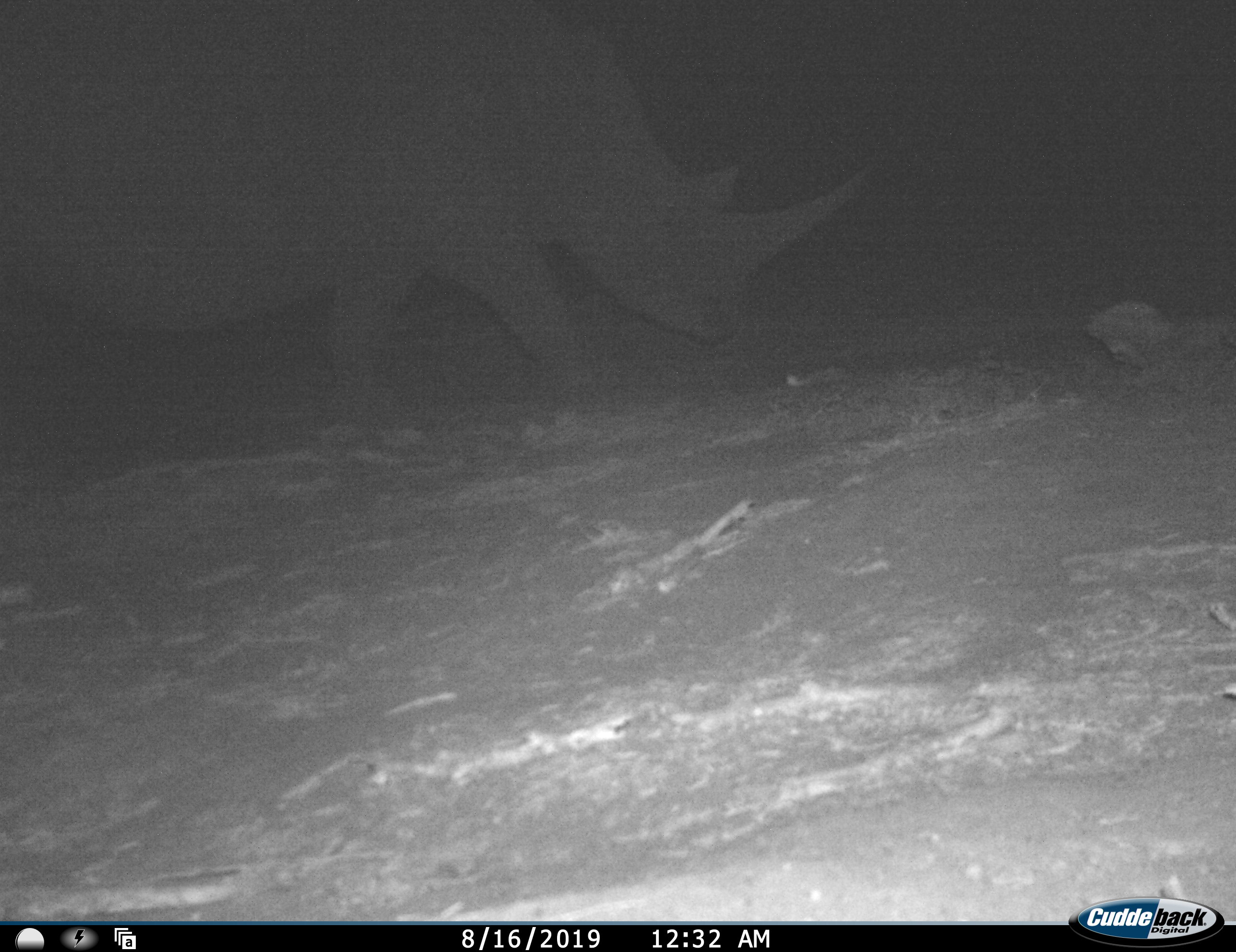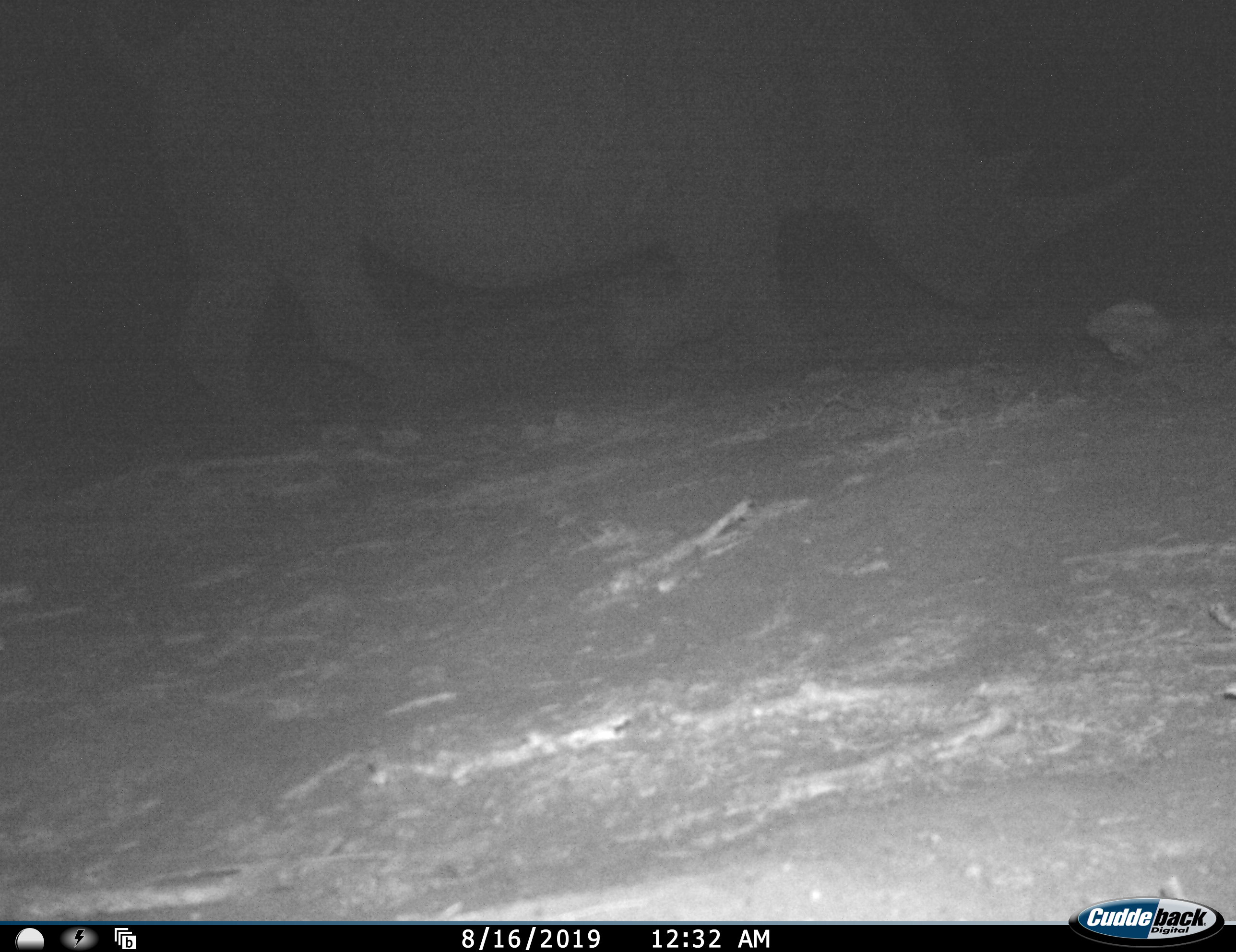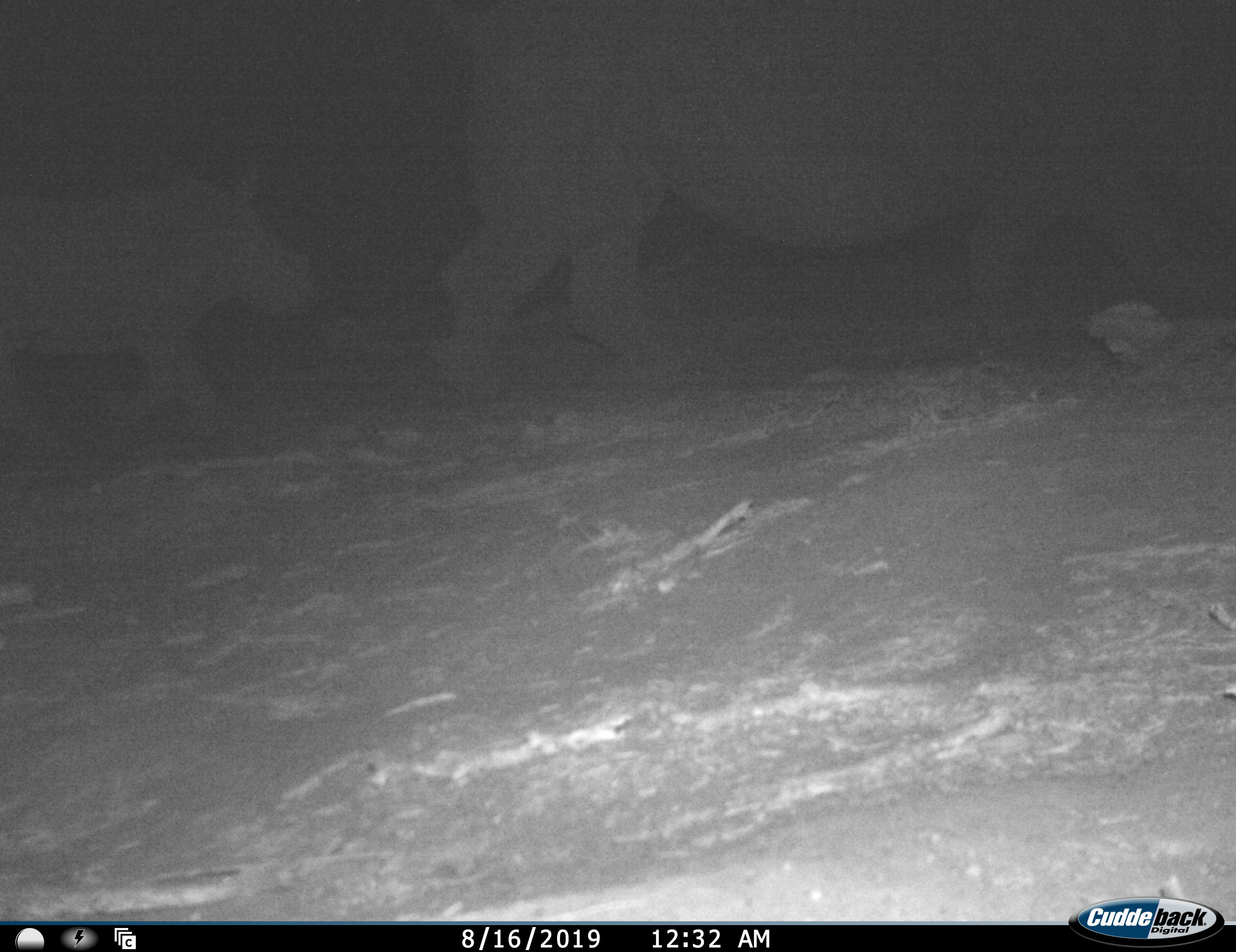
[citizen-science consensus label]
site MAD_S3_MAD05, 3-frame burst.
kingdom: Animalia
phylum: Chordata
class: Mammalia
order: Perissodactyla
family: Rhinocerotidae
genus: Ceratotherium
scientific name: Ceratotherium simum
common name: white rhinoceros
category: rhinoceroswhite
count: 2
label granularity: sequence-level